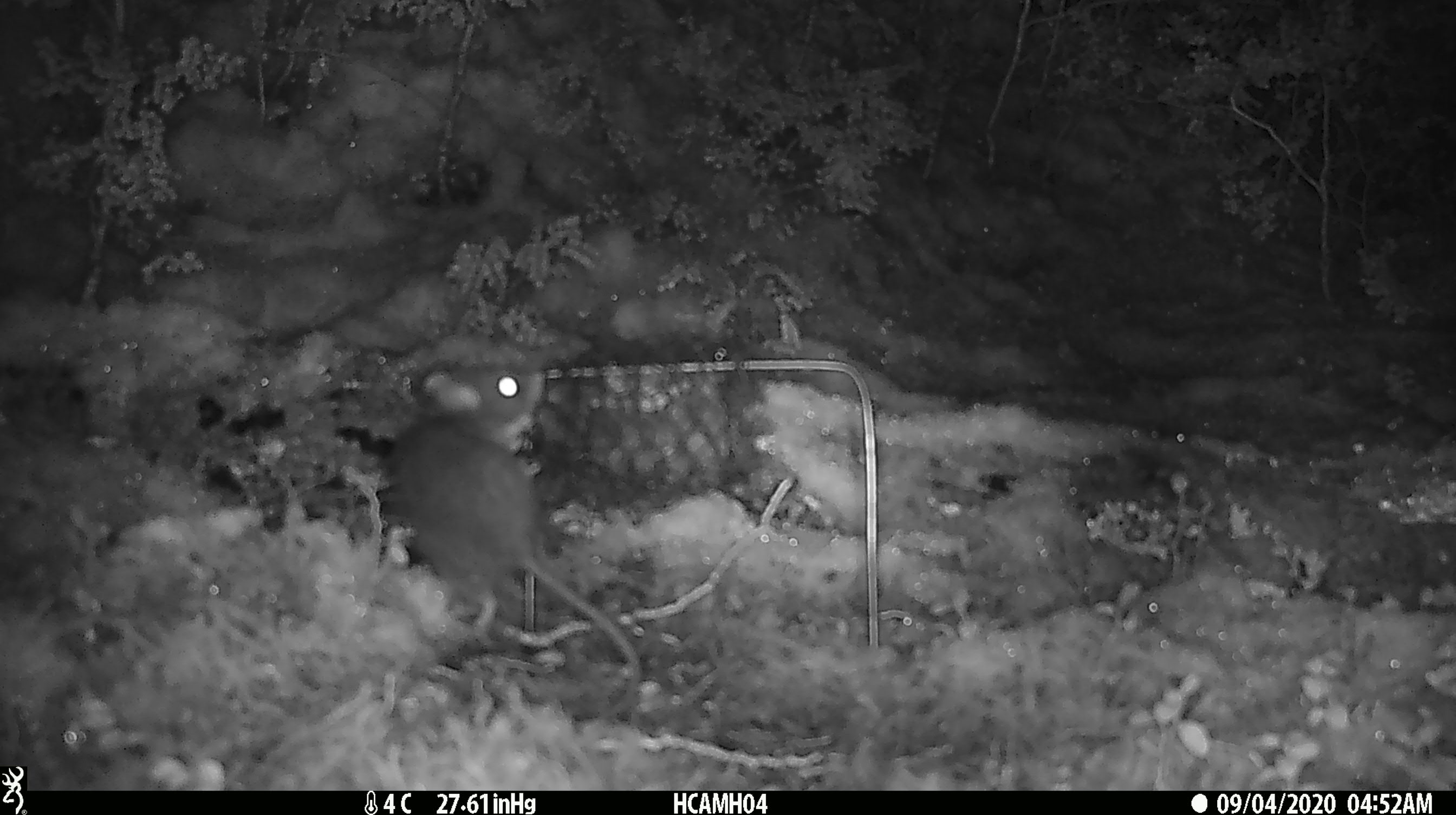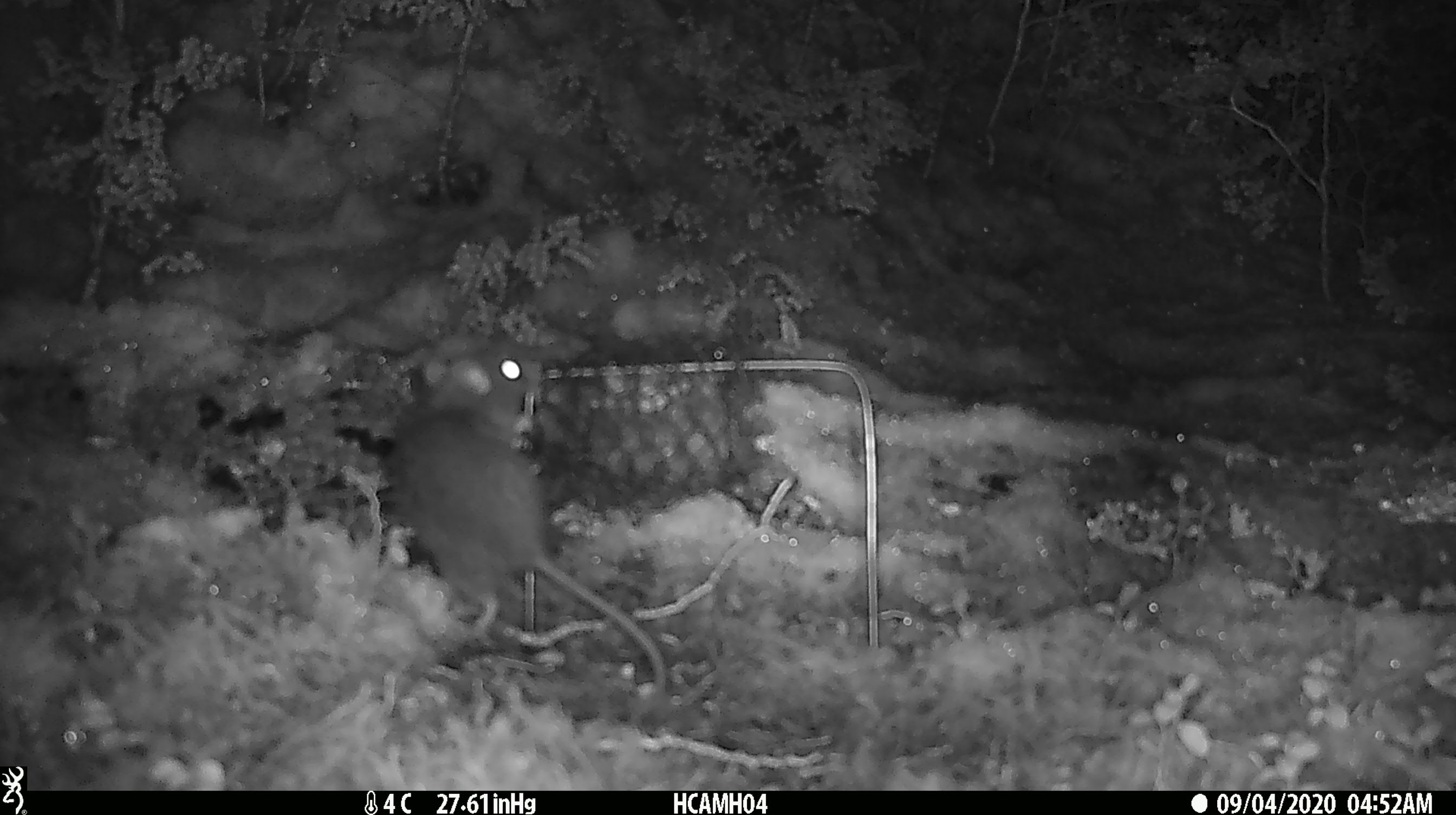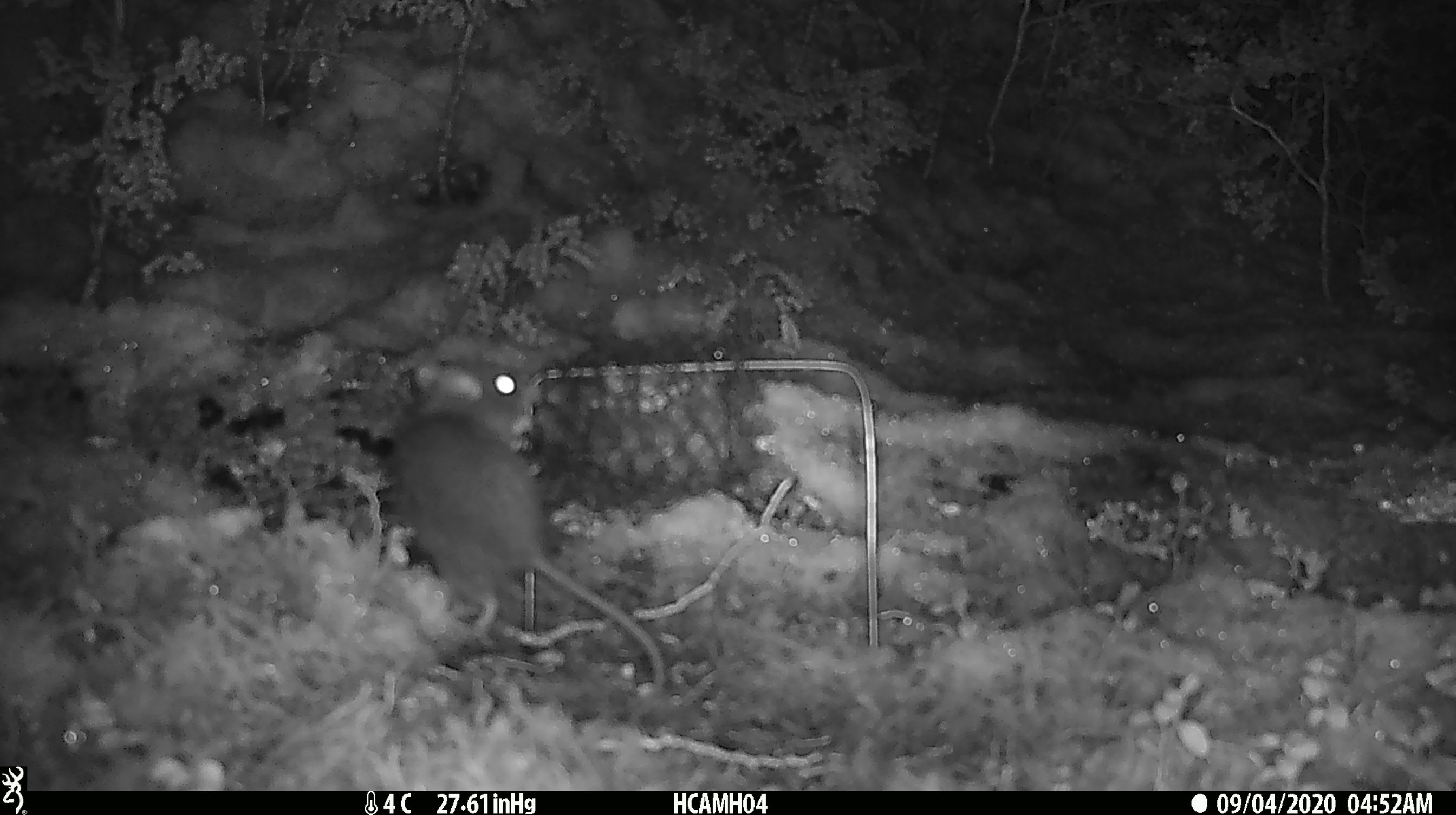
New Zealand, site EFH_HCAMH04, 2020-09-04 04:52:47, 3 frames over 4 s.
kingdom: Animalia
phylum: Chordata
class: Mammalia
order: Rodentia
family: Muridae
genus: Rattus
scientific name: Rattus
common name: rat